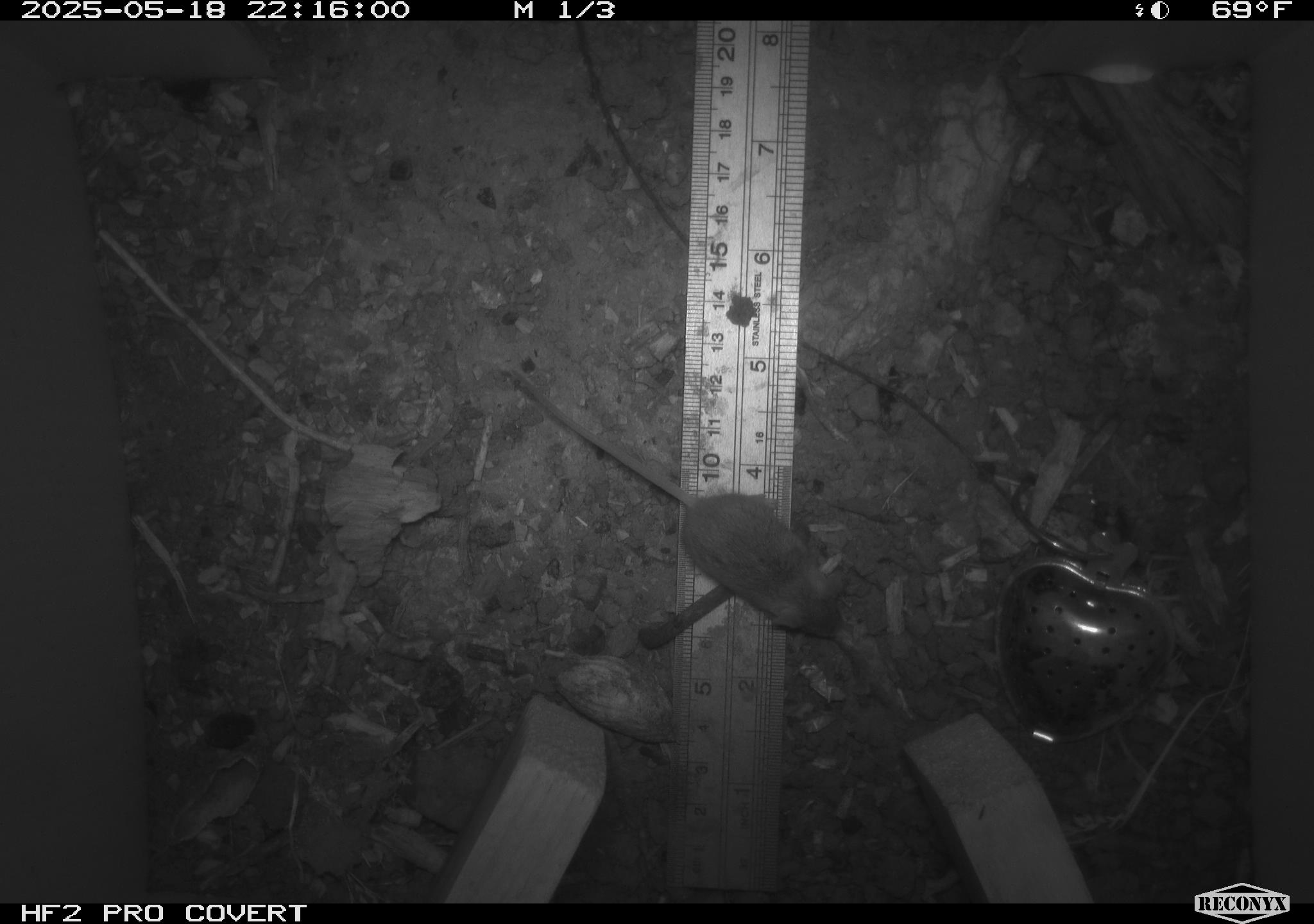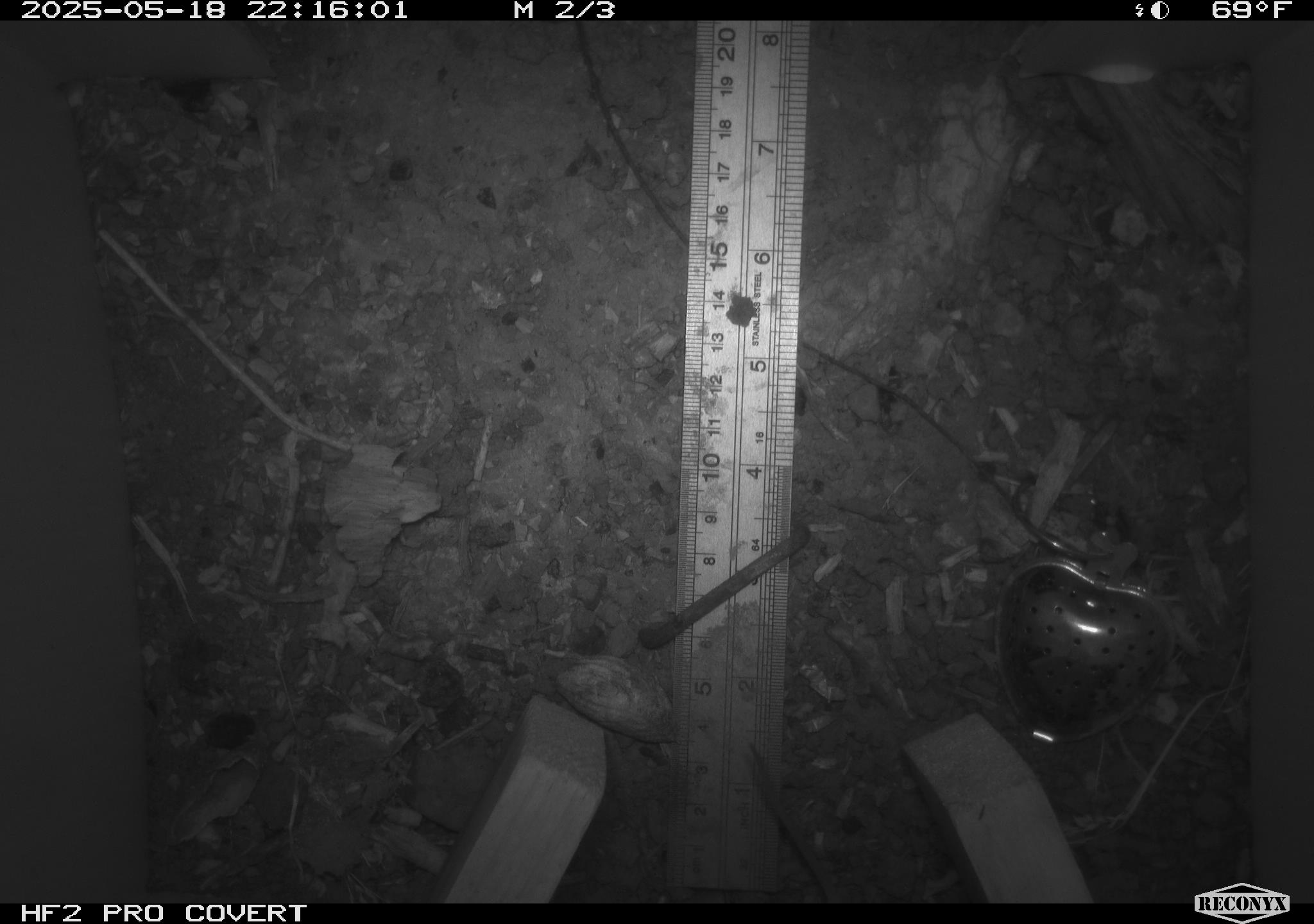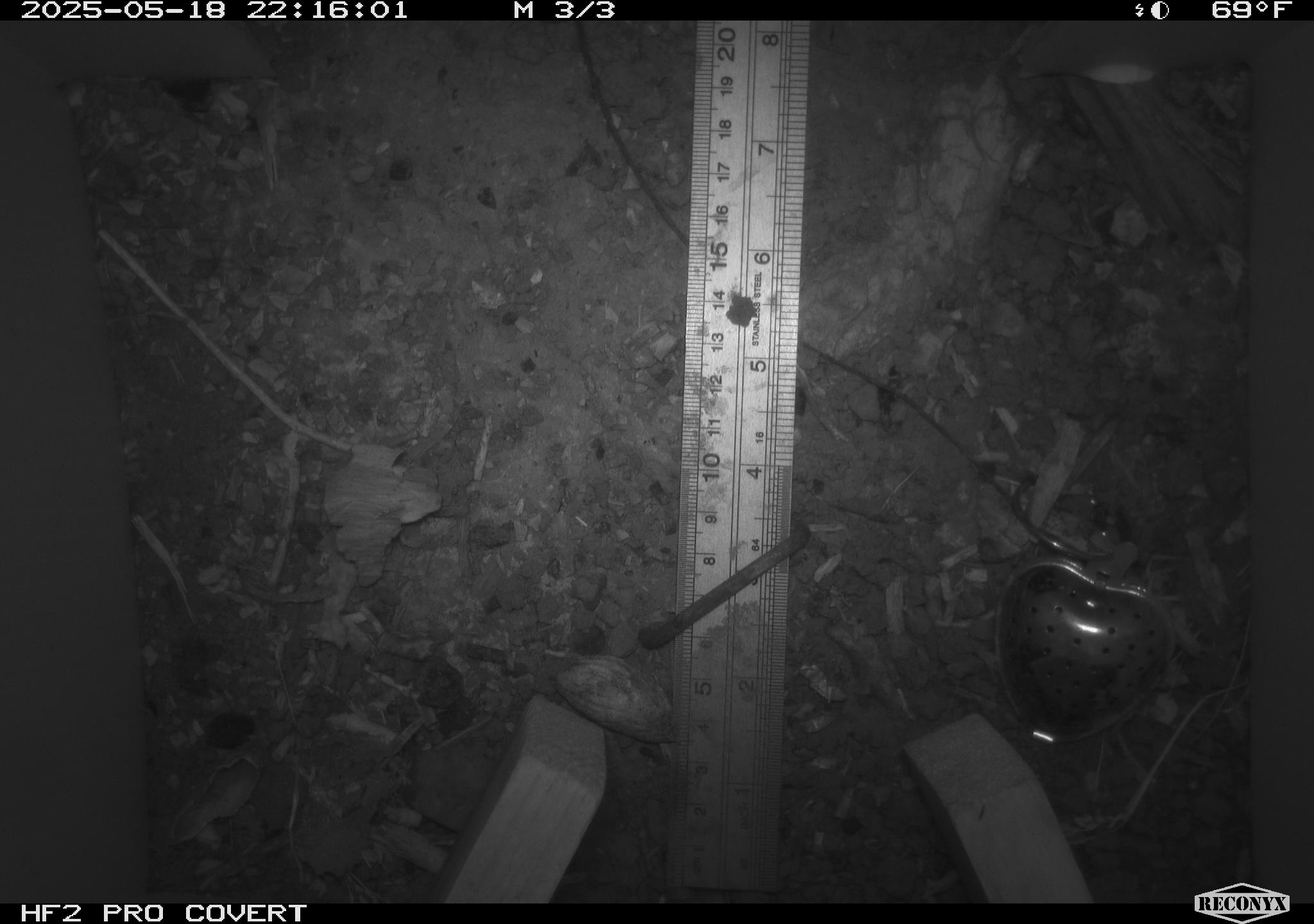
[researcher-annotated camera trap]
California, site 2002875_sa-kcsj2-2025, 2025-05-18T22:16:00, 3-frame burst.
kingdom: Animalia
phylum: Chordata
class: Mammalia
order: Rodentia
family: Muridae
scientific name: Muridae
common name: murids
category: muridae family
Muridae family (murids) (Muridae).